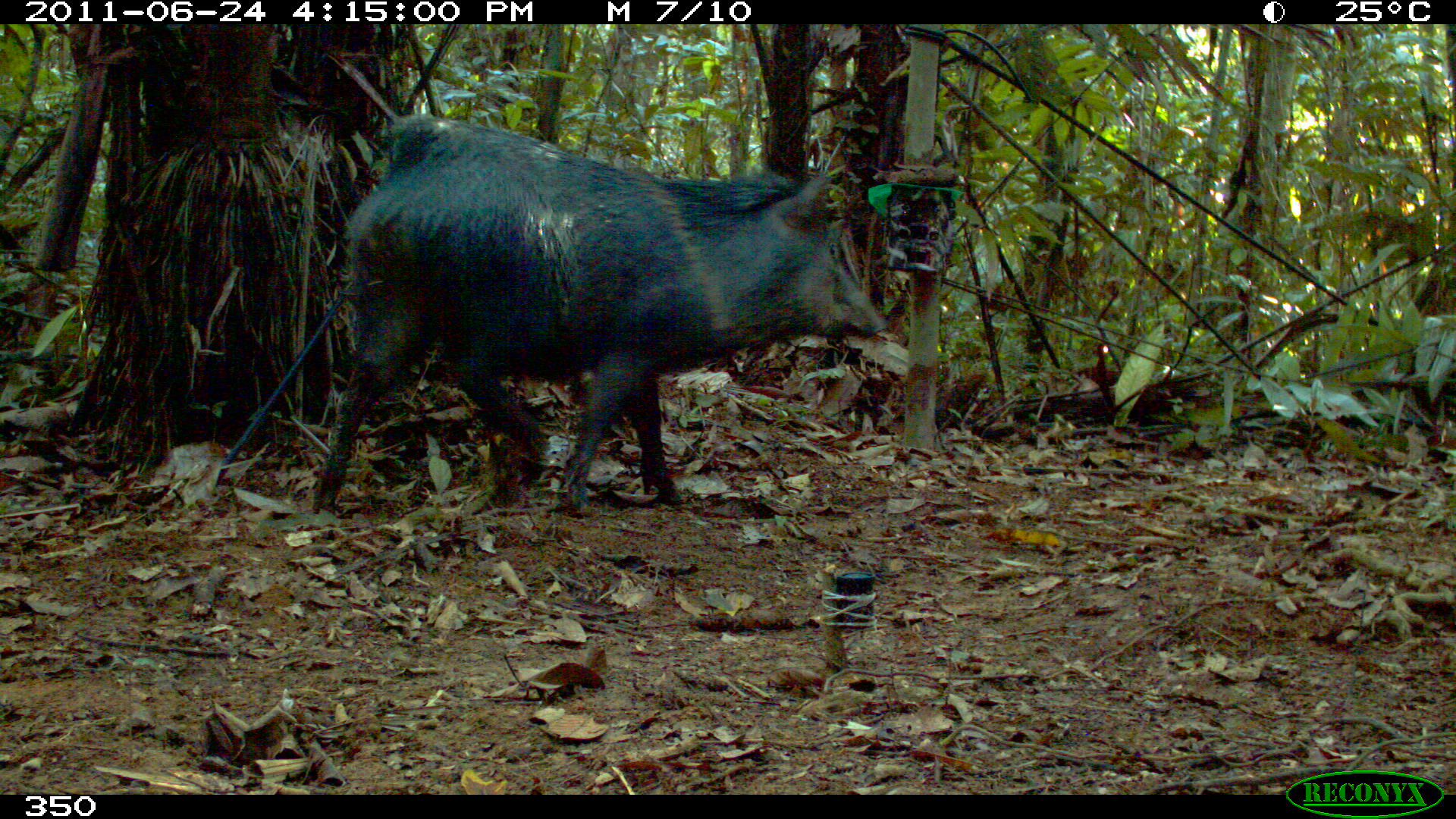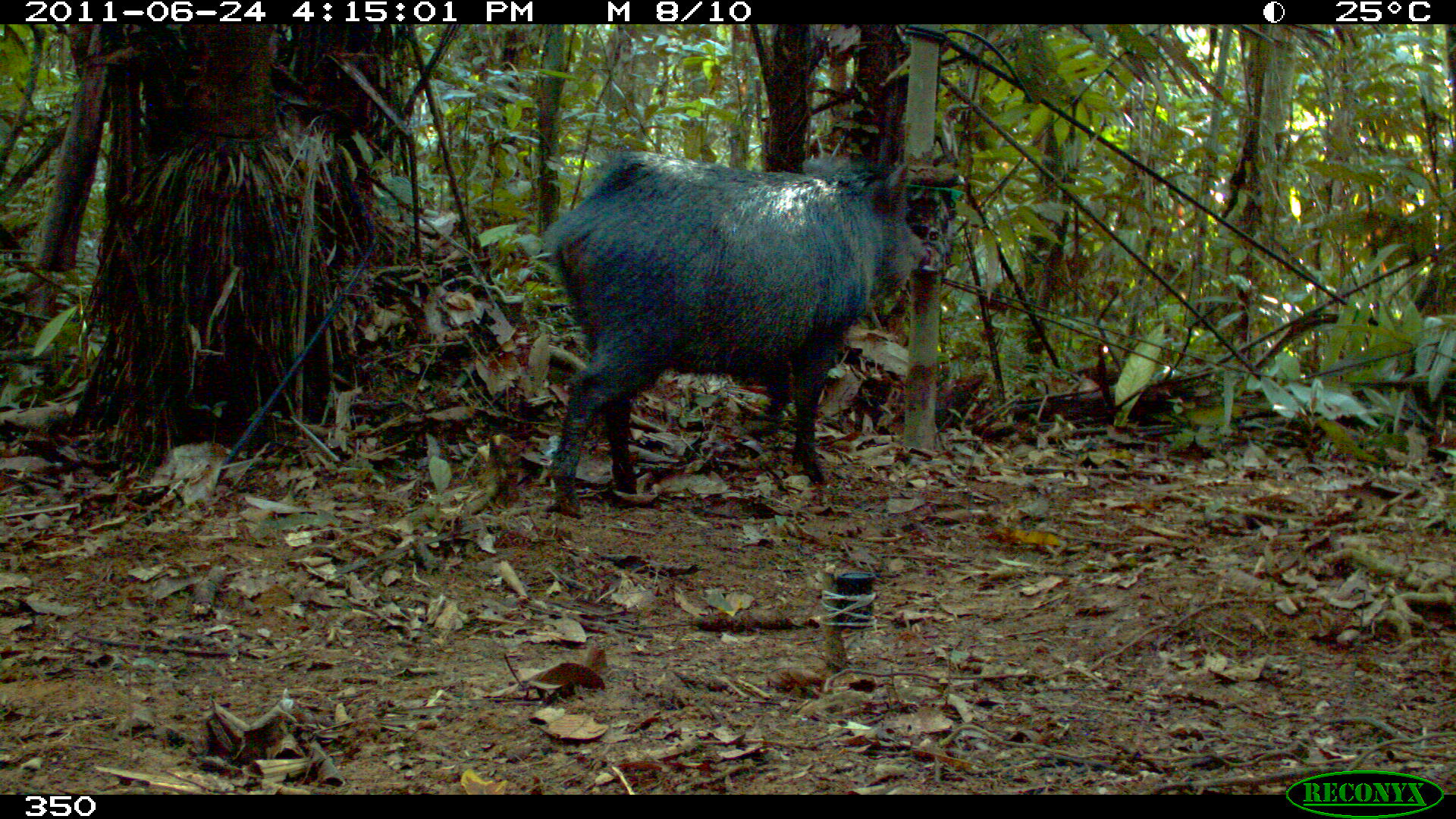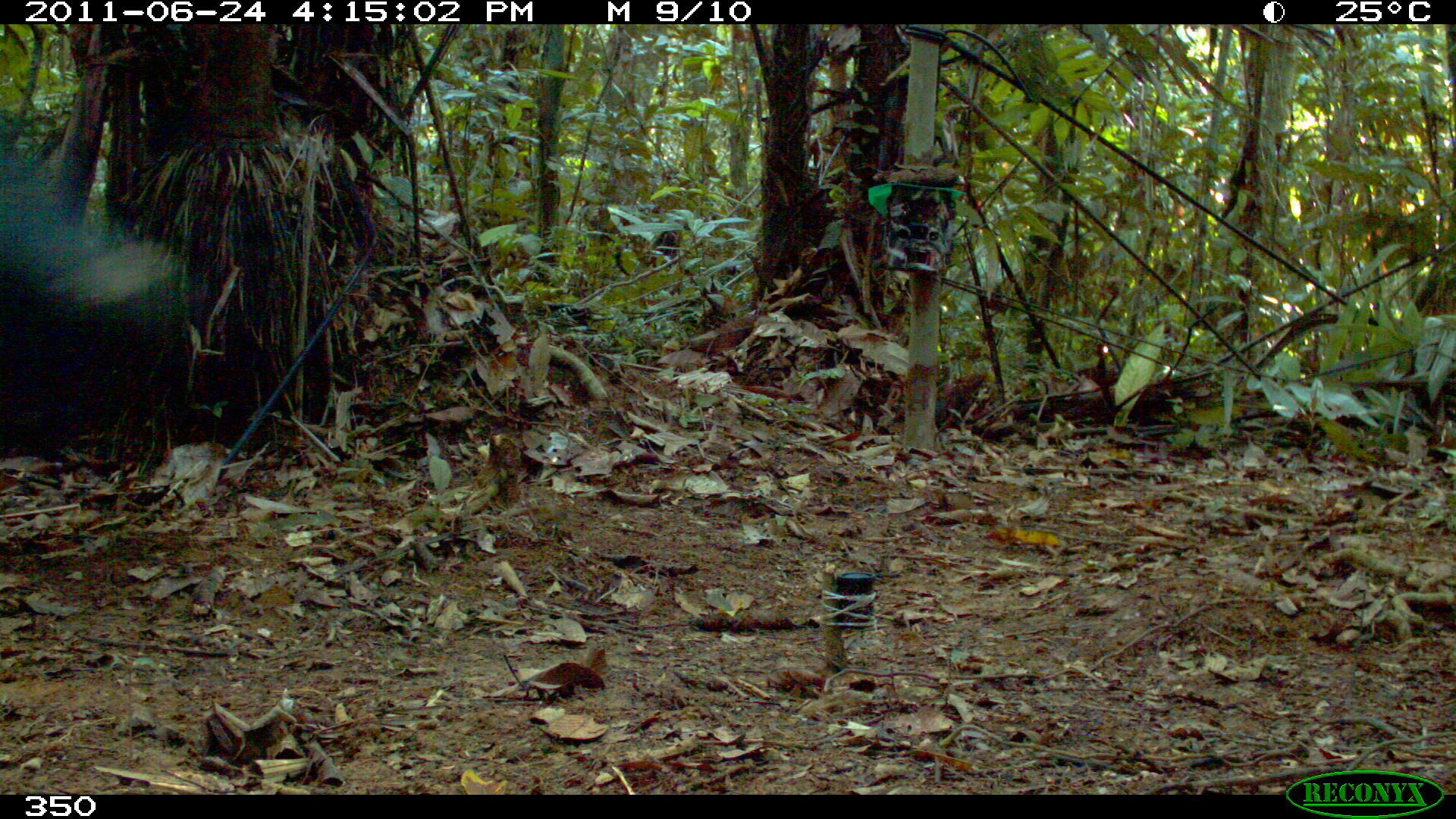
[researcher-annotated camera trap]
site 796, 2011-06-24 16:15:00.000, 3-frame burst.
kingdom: Animalia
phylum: Chordata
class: Mammalia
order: Artiodactyla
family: Tayassuidae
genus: Pecari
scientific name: Pecari tajacu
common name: collared peccary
Pecari tajacu (collared peccary).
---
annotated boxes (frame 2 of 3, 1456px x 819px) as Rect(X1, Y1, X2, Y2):
pecari tajacu: Rect(548, 151, 926, 514)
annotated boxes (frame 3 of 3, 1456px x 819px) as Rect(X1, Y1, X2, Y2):
pecari tajacu: Rect(0, 113, 189, 458)